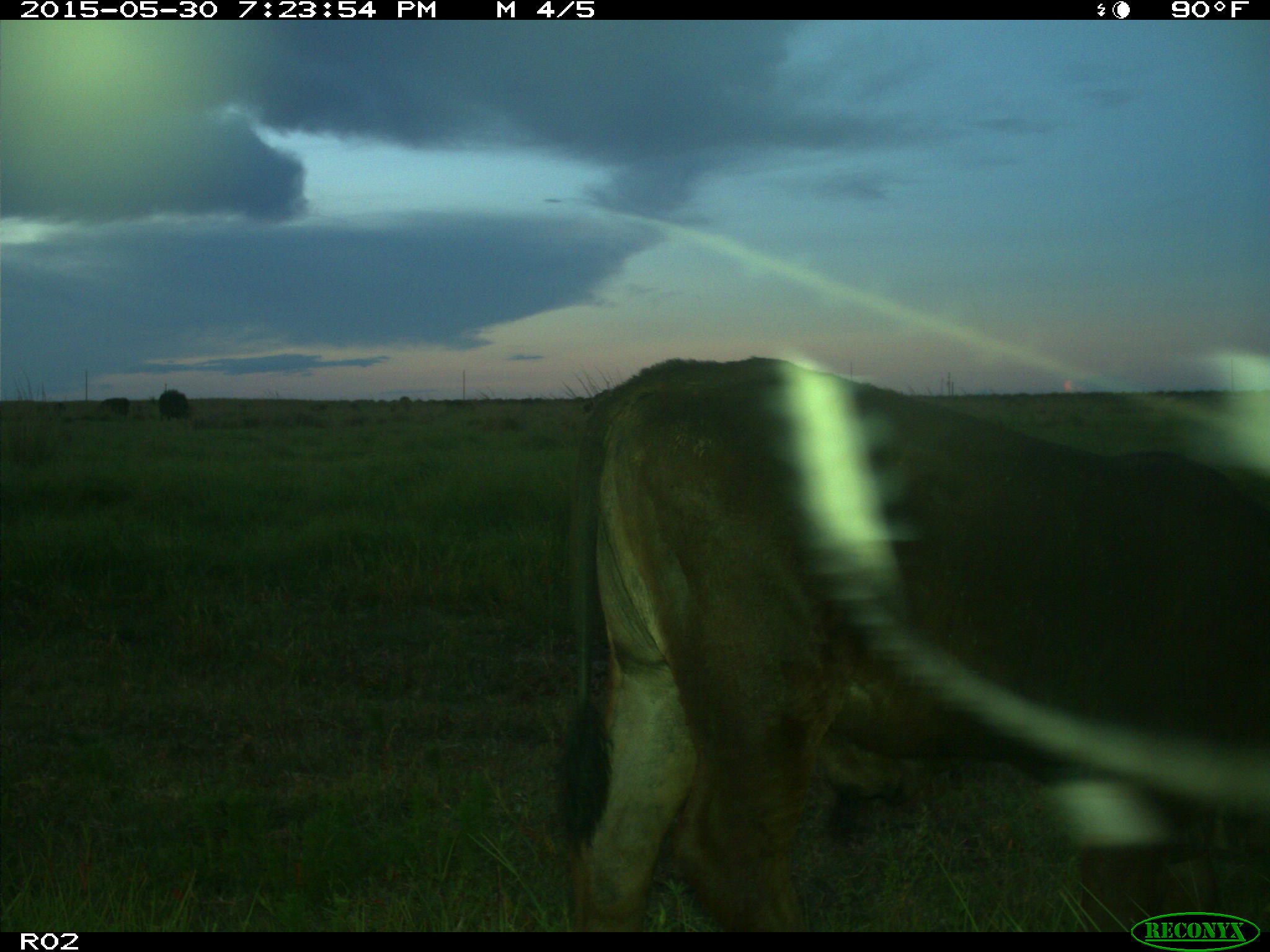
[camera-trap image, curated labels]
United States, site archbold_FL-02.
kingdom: Animalia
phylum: Chordata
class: Mammalia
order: Artiodactyla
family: Bovidae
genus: Bos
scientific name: Bos taurus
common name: domestic cow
Bos taurus (domestic cow).